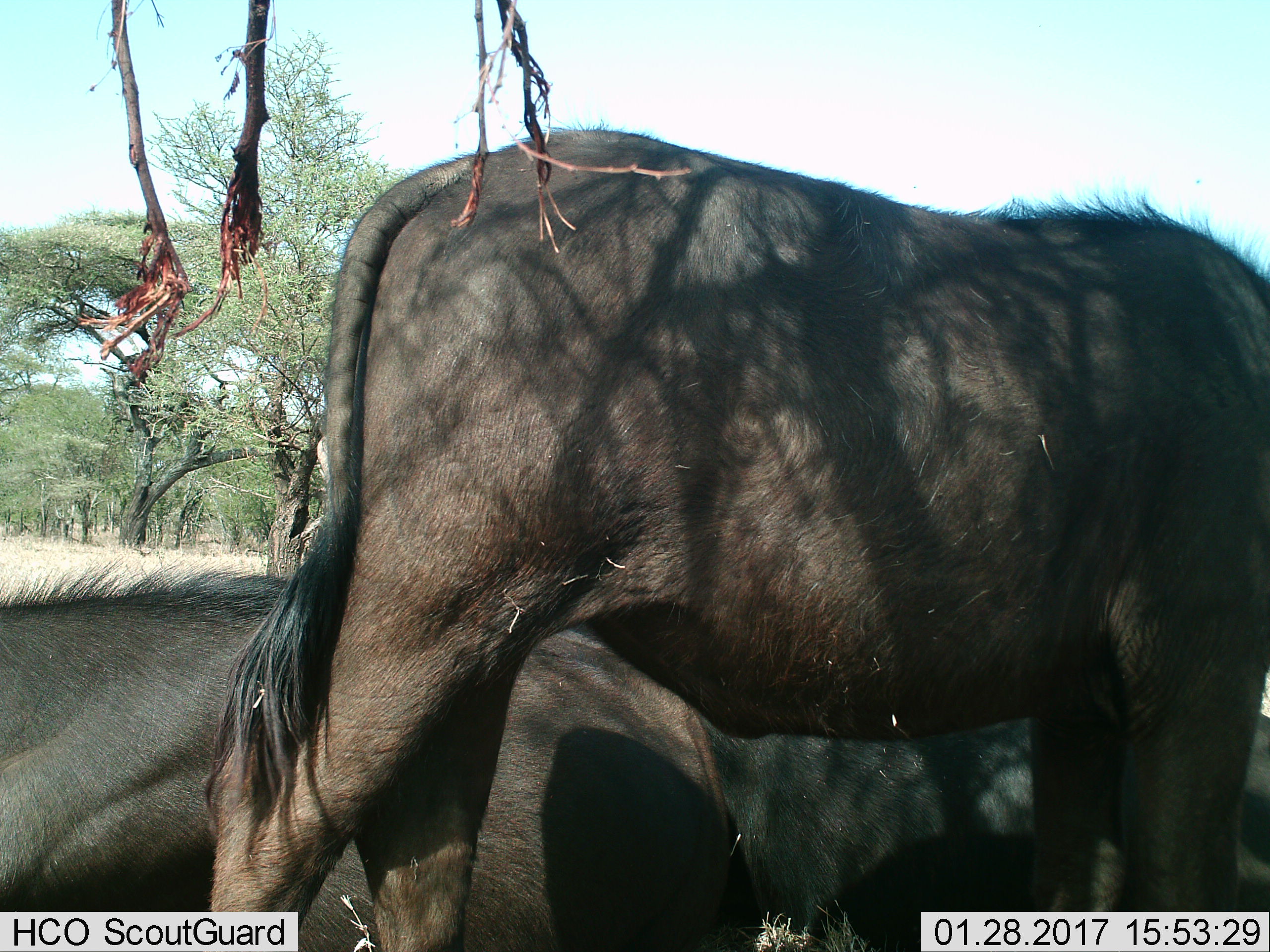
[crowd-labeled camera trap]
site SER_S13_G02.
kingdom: Animalia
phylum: Chordata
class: Mammalia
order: Artiodactyla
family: Bovidae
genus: Connochaetes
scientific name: Connochaetes taurinus taurinus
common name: blue wildebeest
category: wildebeestblue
Wildebeestblue (blue wildebeest) (Connochaetes taurinus taurinus), count 3. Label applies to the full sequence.